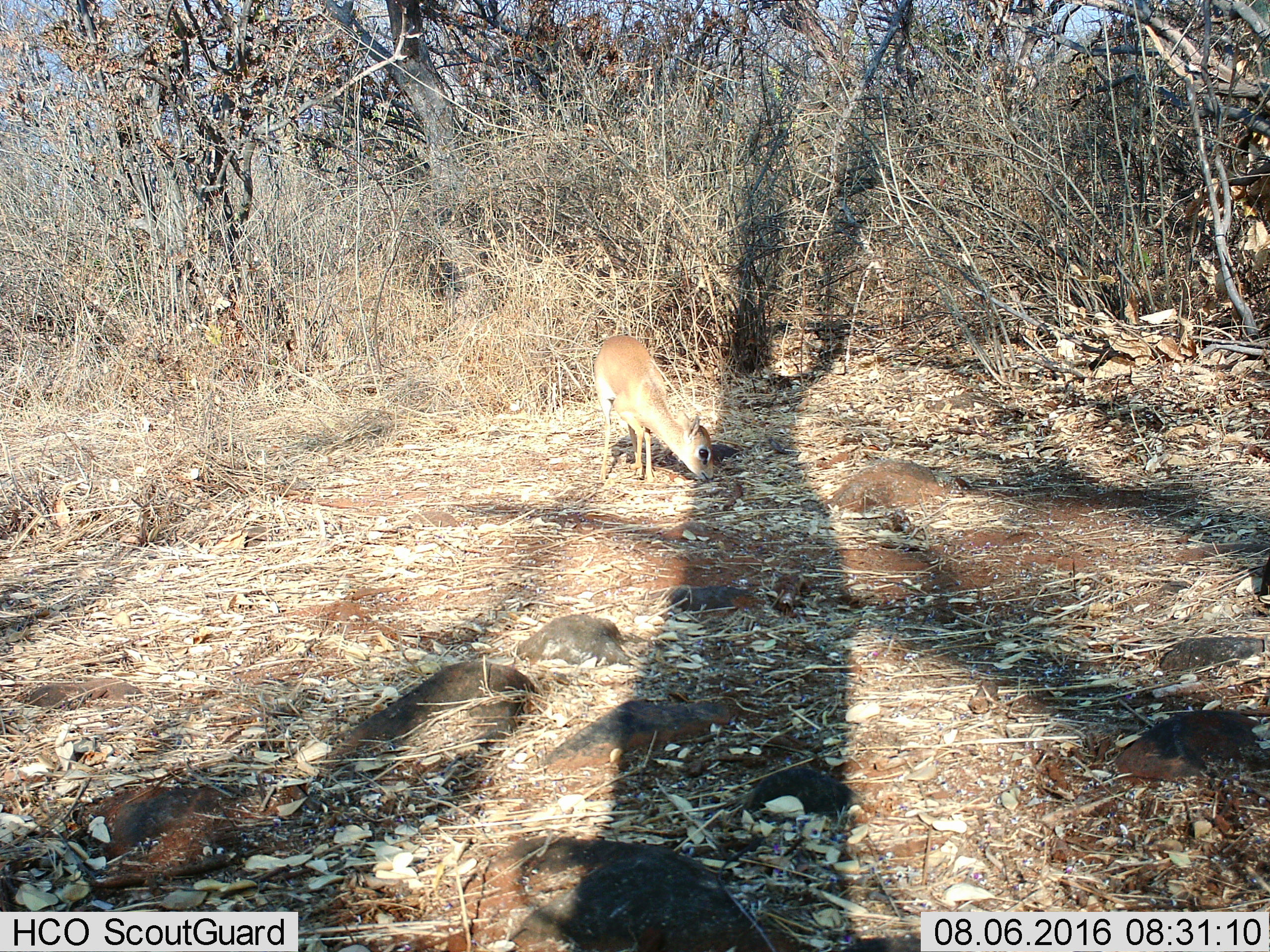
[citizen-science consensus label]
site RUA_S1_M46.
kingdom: Animalia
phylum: Chordata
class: Mammalia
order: Artiodactyla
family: Bovidae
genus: Madoqua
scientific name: Madoqua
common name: dik-dik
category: dikdik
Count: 1.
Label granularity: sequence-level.